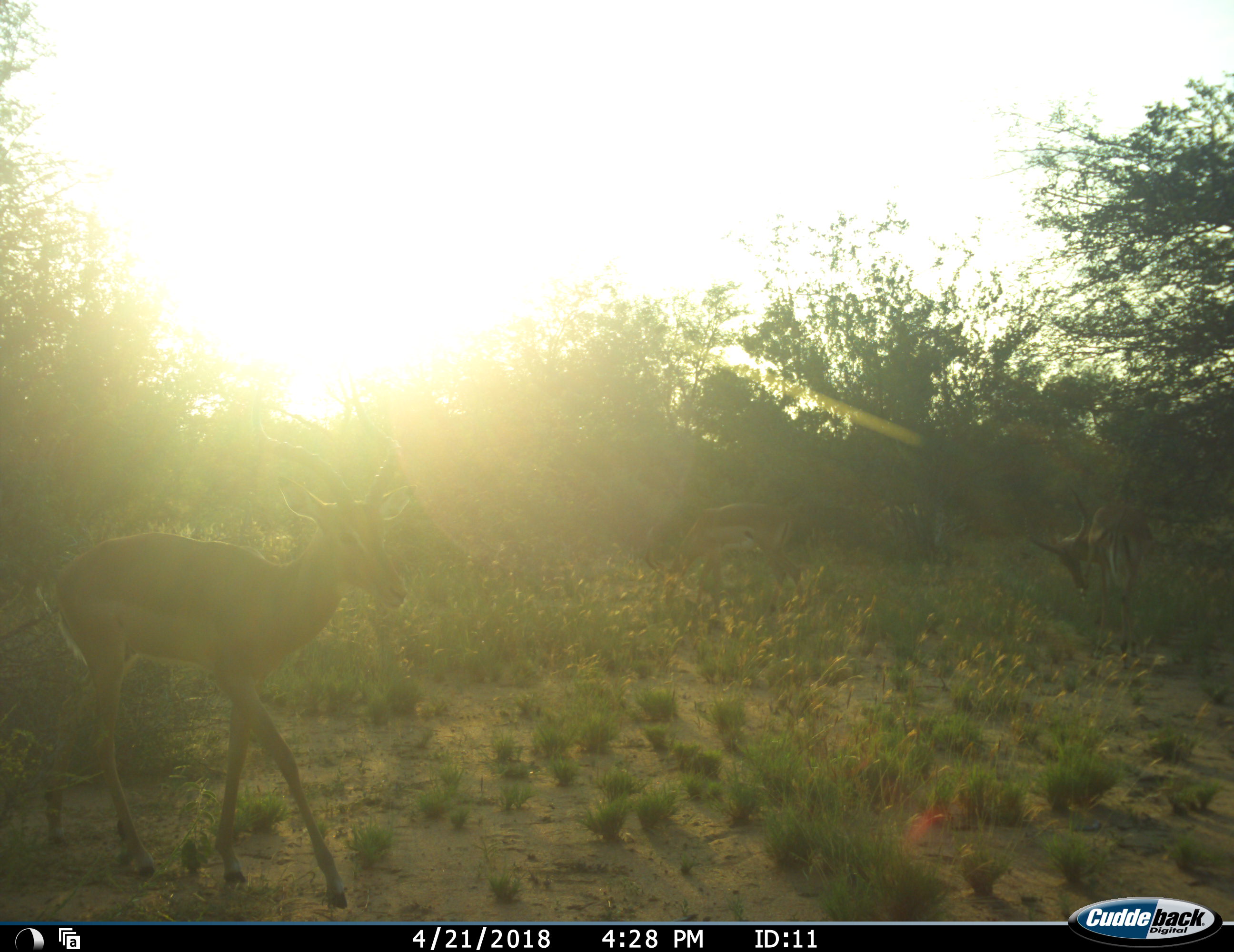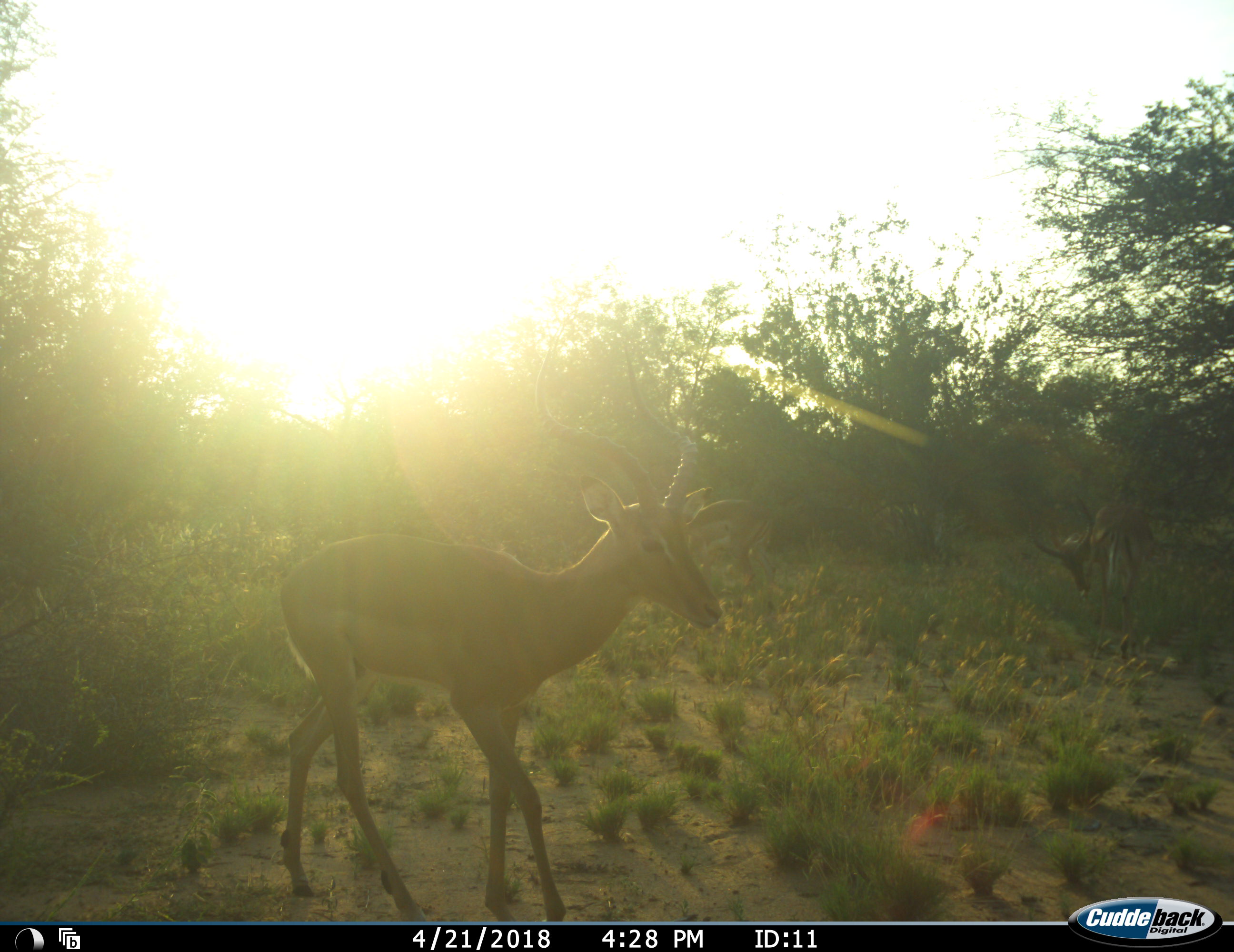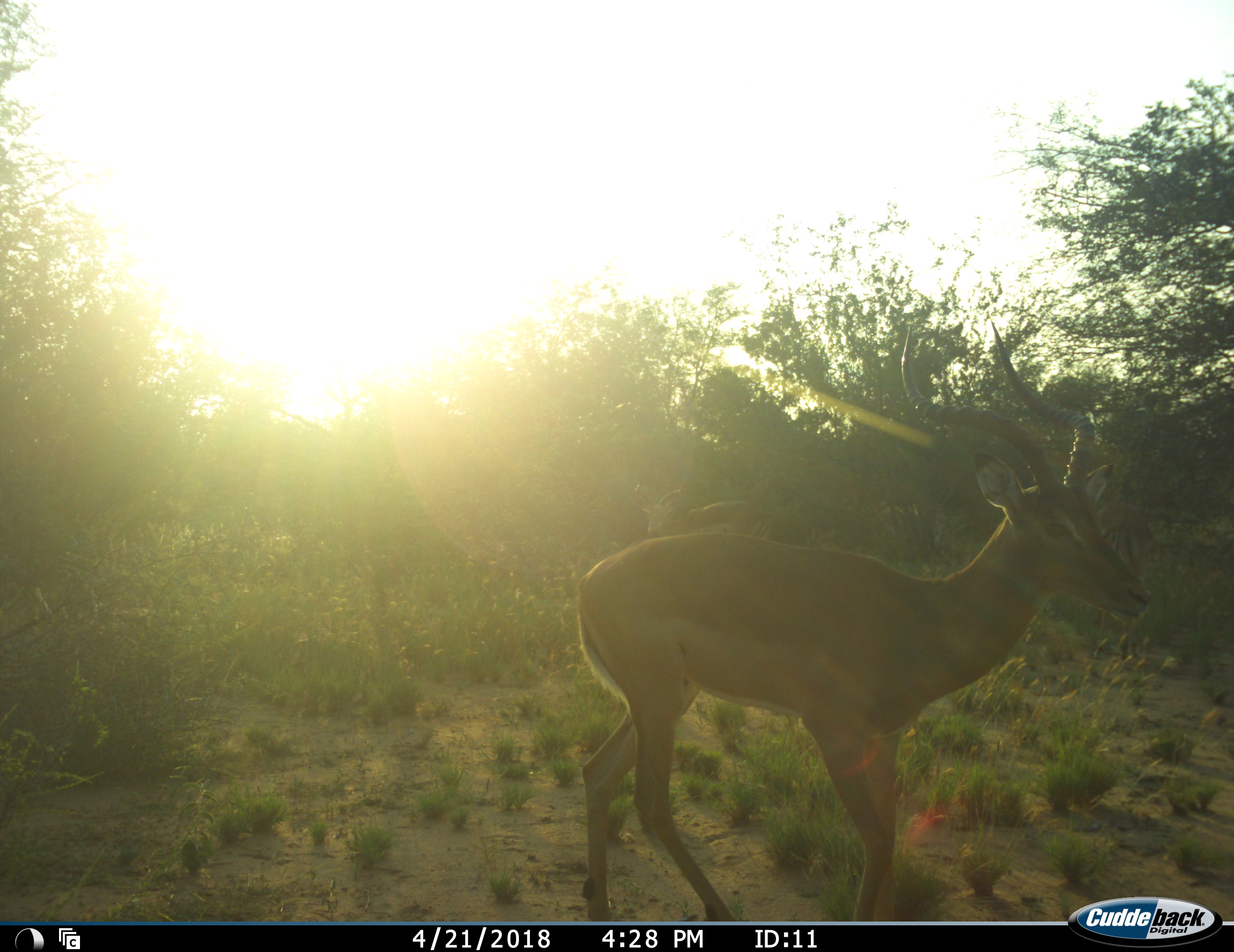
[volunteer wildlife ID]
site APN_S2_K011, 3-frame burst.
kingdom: Animalia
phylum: Chordata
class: Mammalia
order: Artiodactyla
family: Bovidae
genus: Aepyceros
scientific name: Aepyceros melampus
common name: impala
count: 3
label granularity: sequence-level